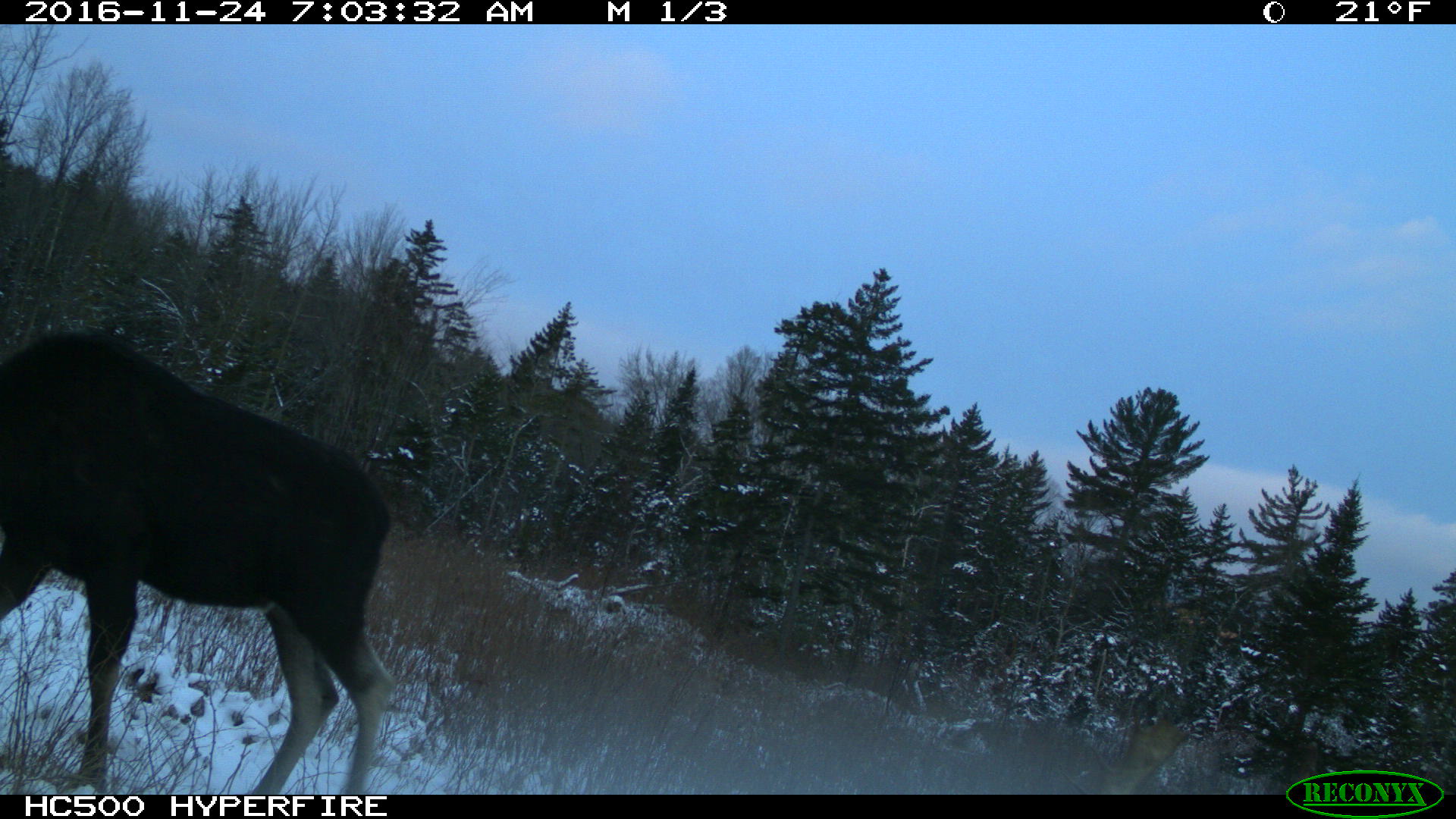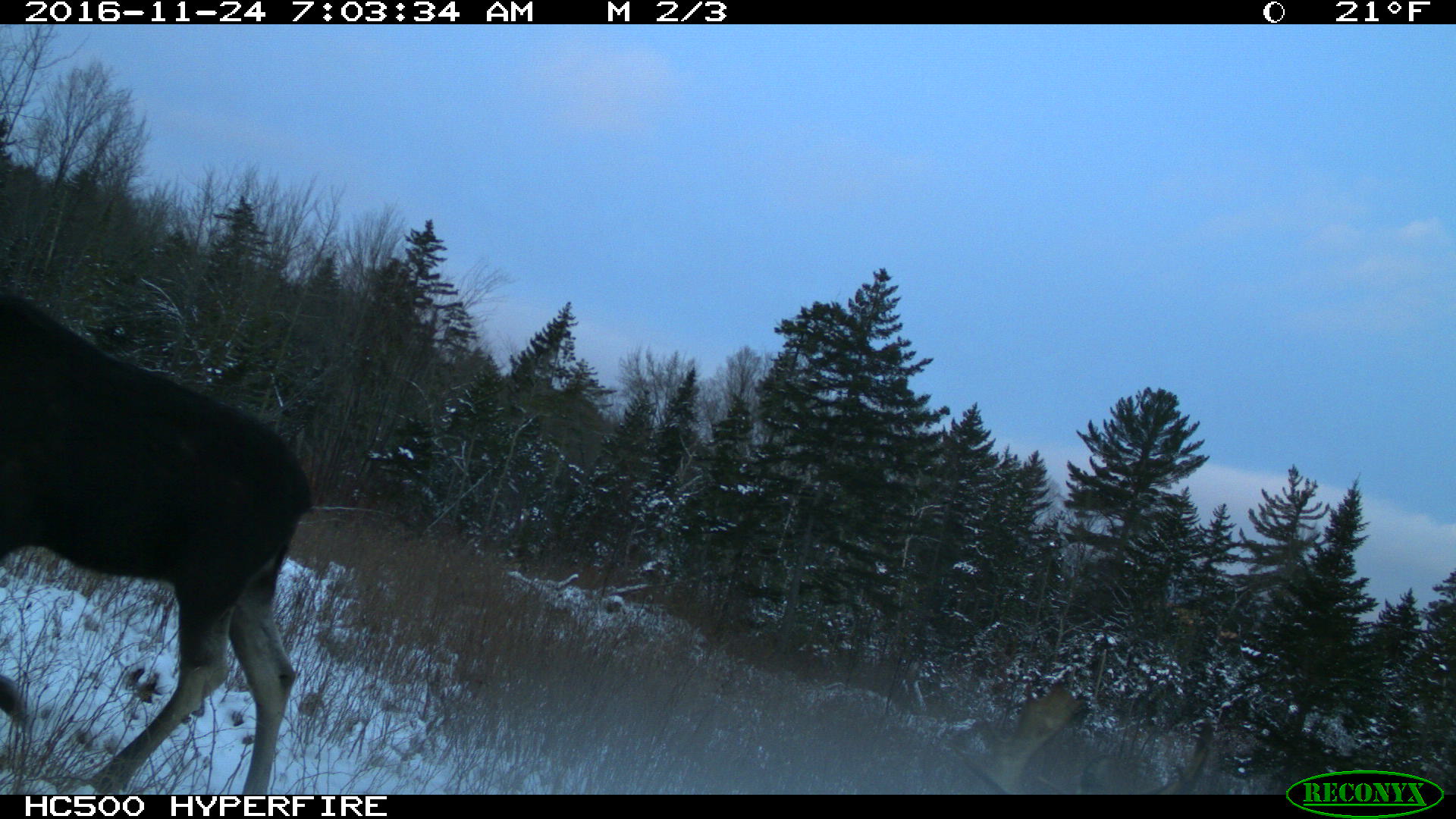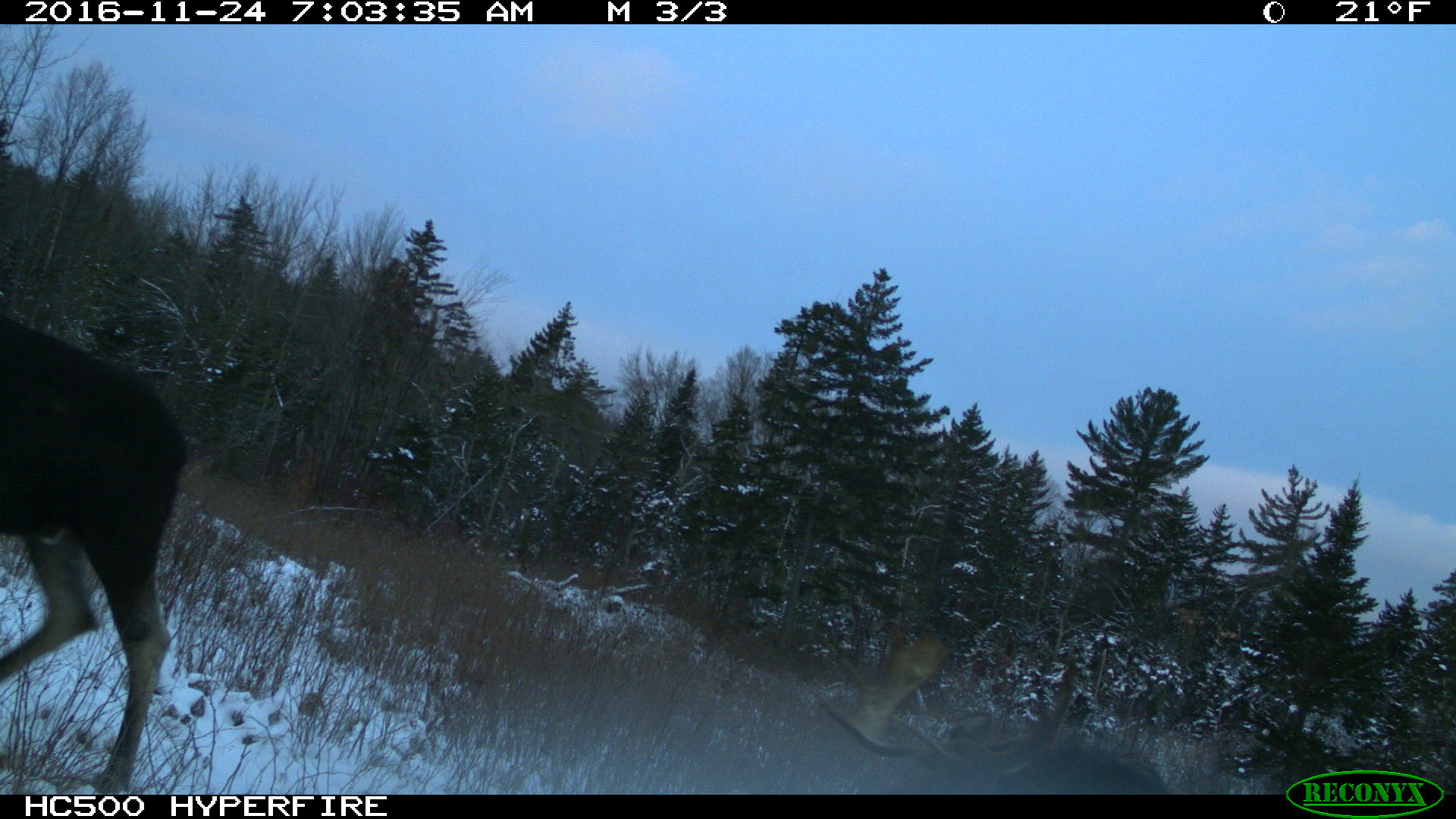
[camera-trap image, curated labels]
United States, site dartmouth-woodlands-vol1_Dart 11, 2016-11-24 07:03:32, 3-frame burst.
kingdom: Animalia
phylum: Chordata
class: Mammalia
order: Artiodactyla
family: Cervidae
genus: Alces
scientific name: Alces alces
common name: moose